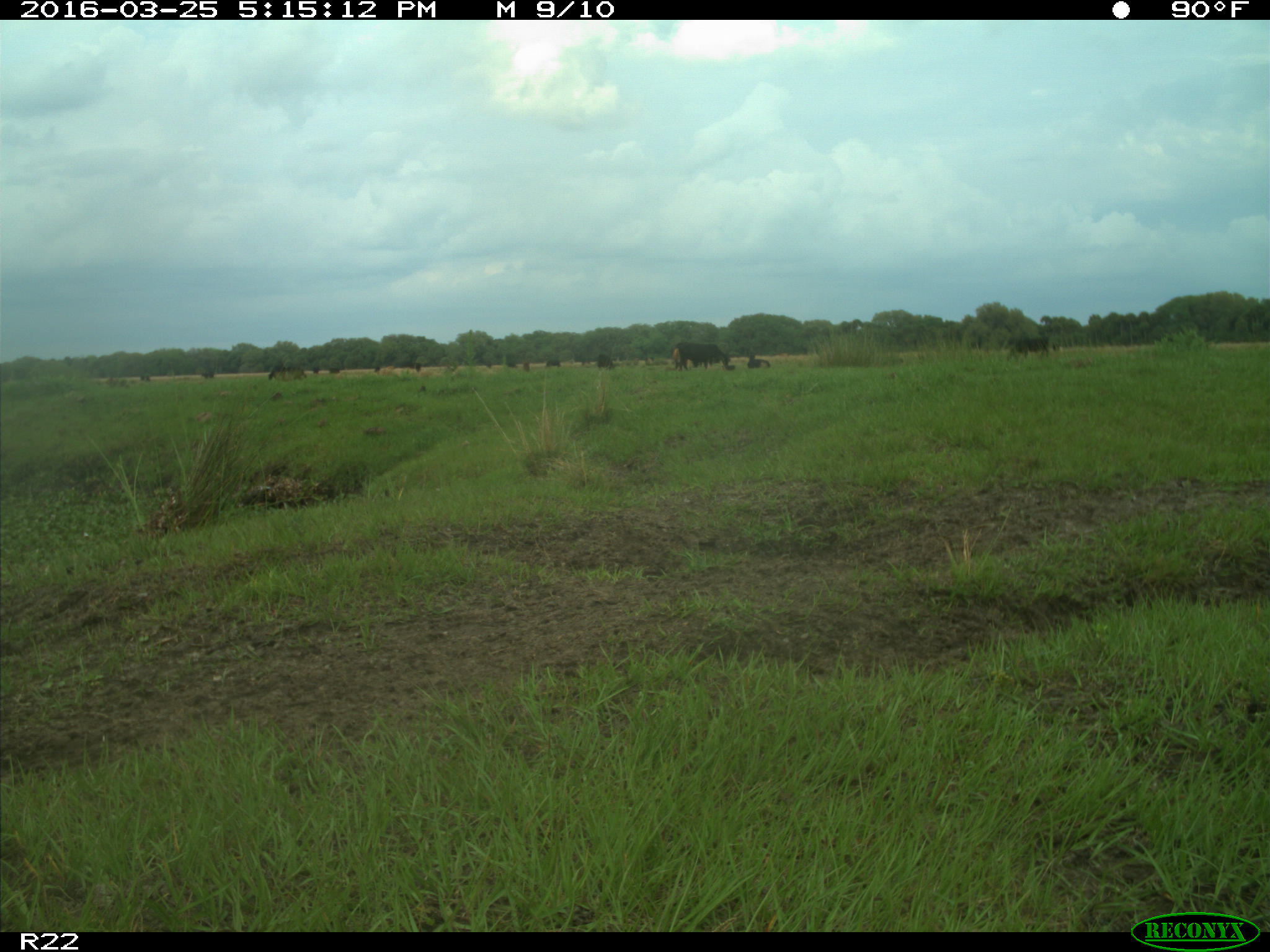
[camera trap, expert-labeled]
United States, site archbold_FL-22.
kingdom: Animalia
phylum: Chordata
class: Mammalia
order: Artiodactyla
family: Bovidae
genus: Bos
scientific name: Bos taurus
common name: domestic cow